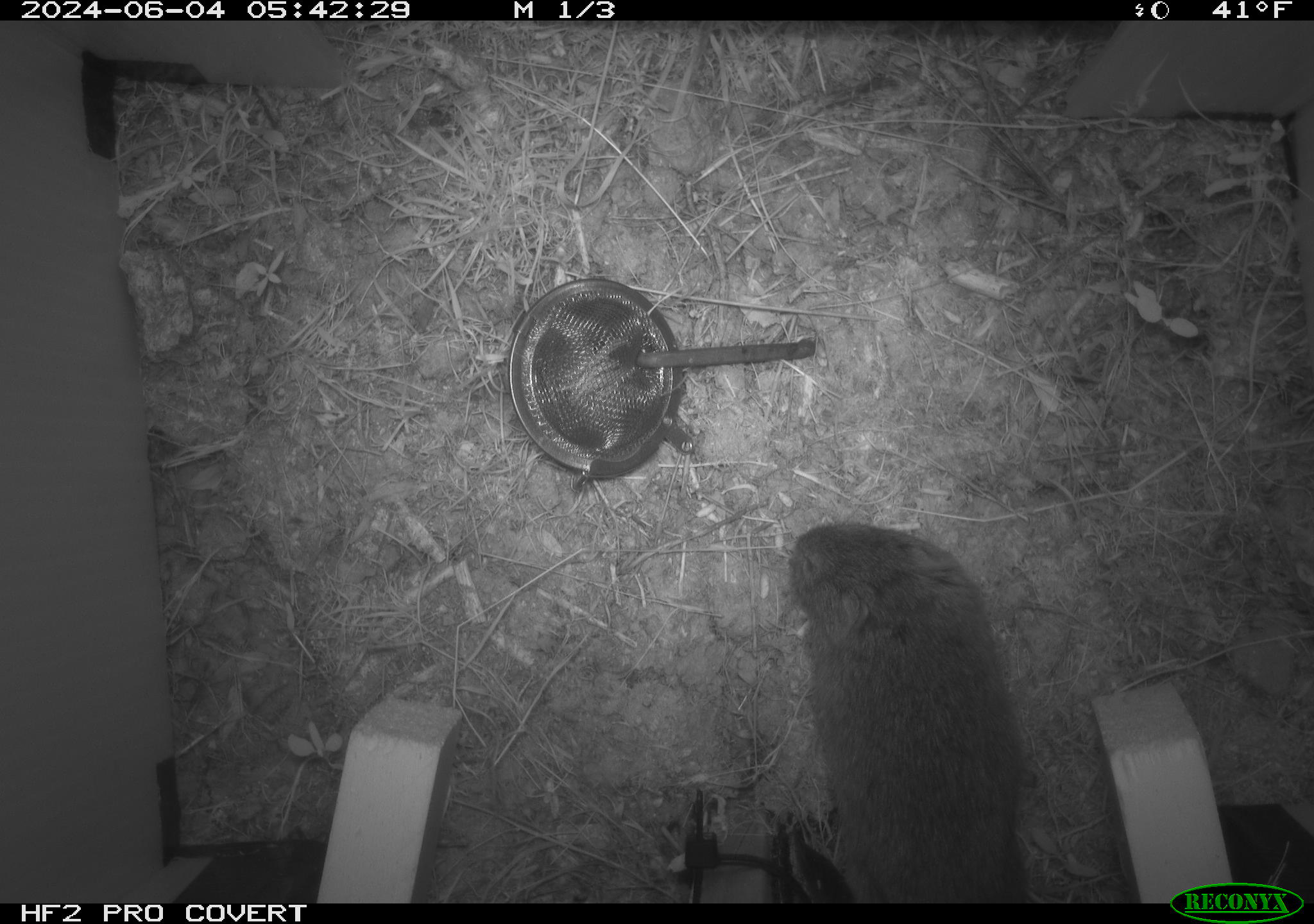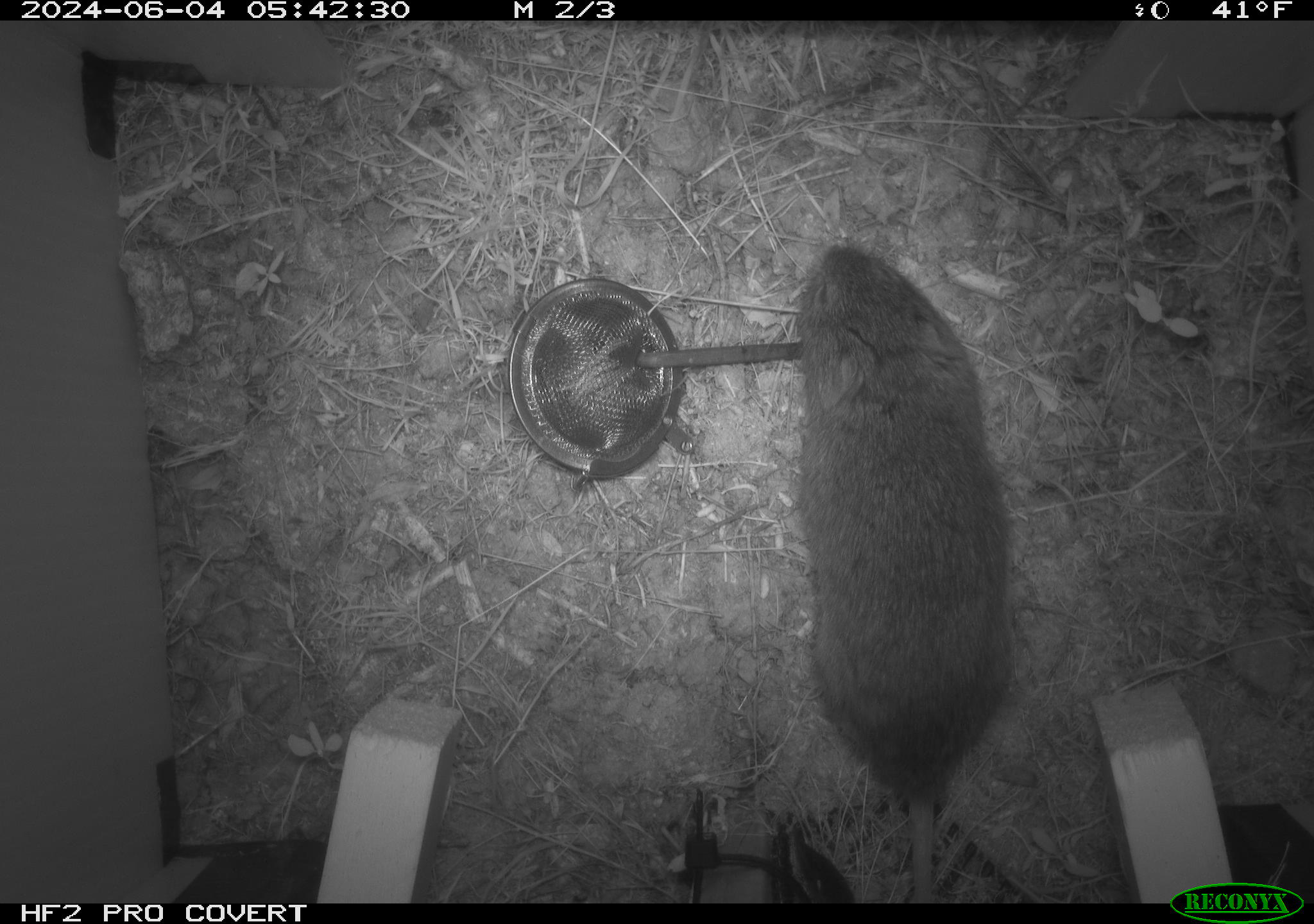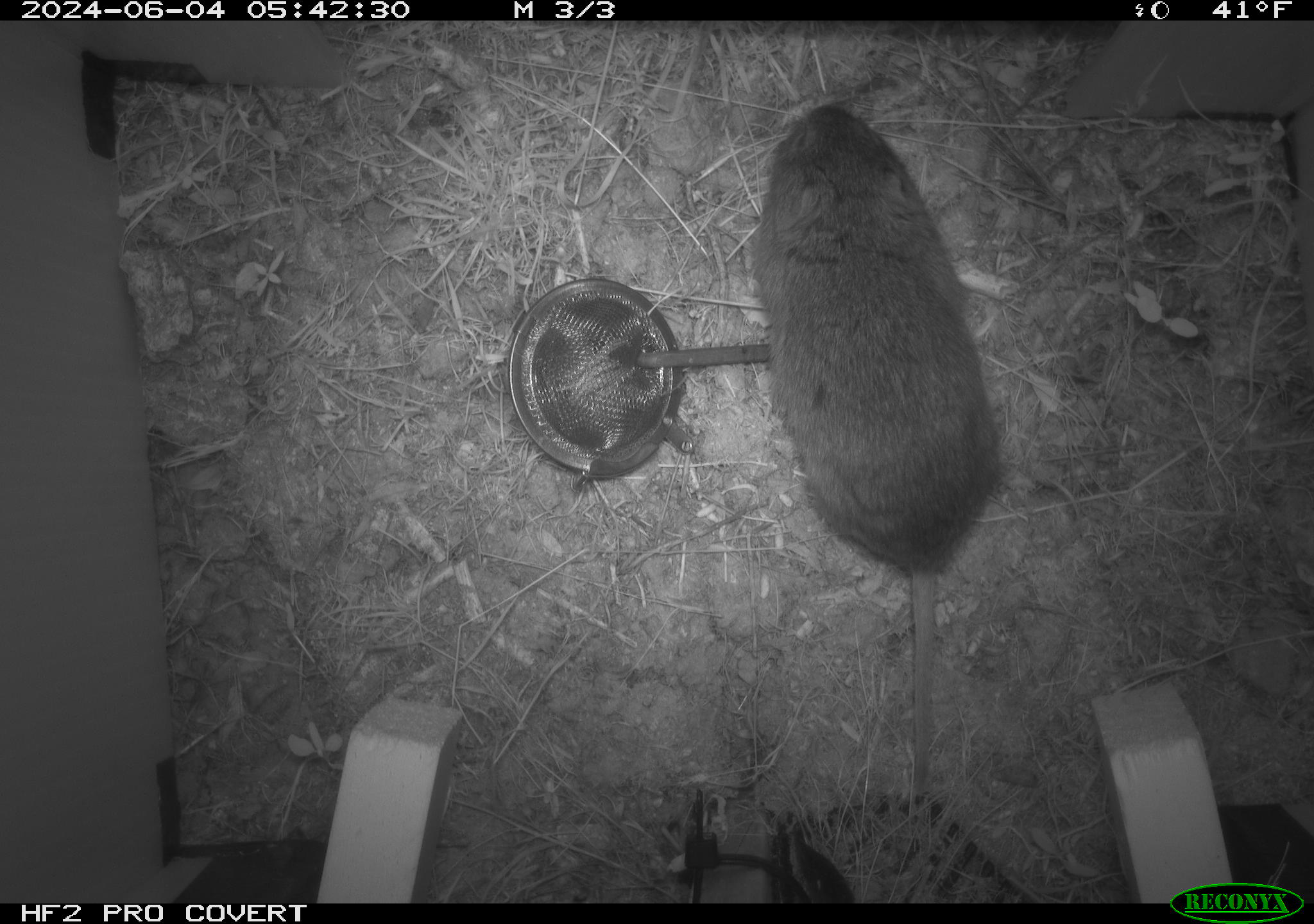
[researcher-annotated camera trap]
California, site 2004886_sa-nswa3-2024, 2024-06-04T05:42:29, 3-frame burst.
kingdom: Animalia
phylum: Chordata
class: Mammalia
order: Rodentia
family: Cricetidae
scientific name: Arvicolinae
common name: voles, lemmings, and muskrats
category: arvicolinae subfamily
Arvicolinae subfamily (voles, lemmings, and muskrats) (Arvicolinae).